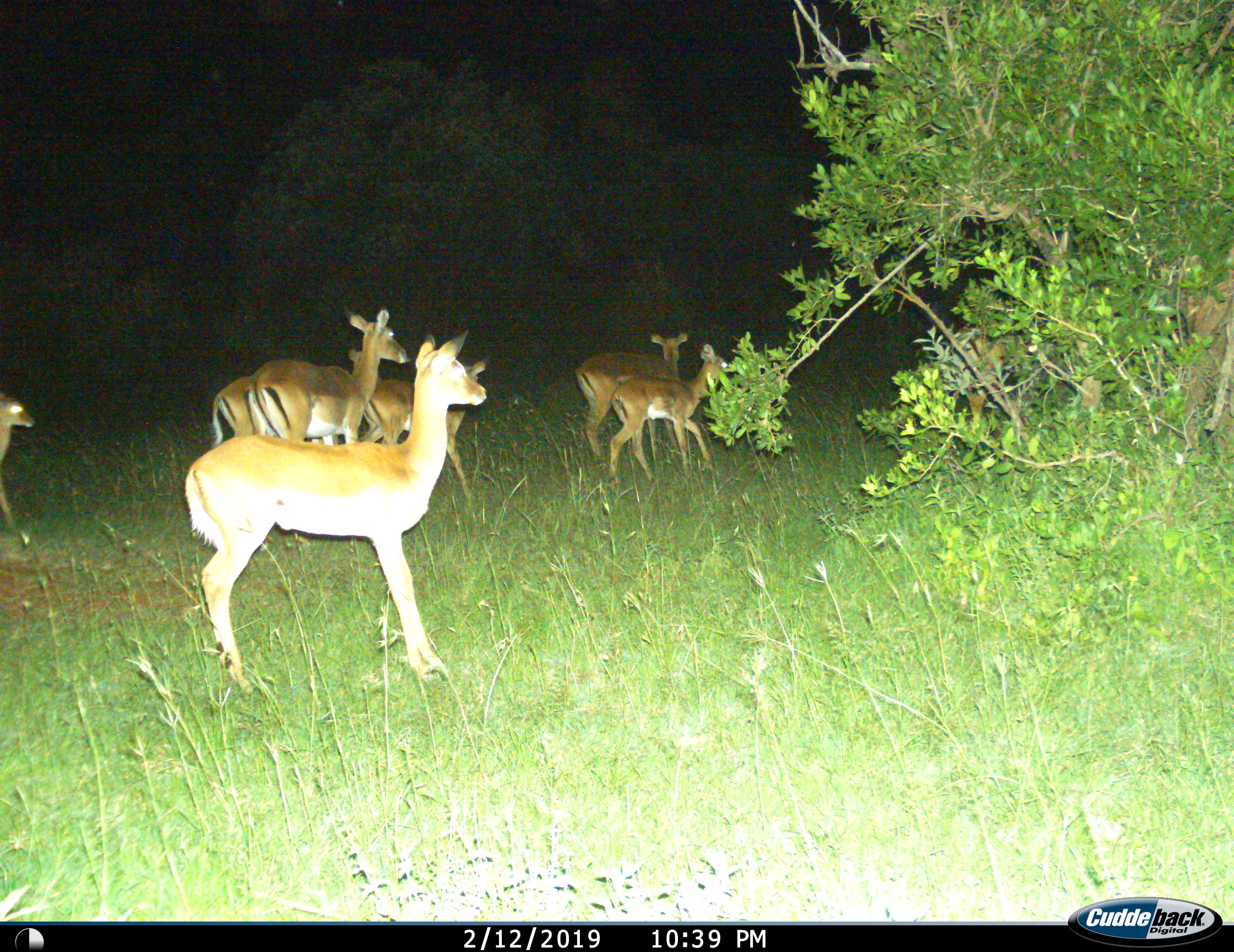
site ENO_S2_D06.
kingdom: Animalia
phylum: Chordata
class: Mammalia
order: Artiodactyla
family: Bovidae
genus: Aepyceros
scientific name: Aepyceros melampus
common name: impala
Impala (Aepyceros melampus), count 8. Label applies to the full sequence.